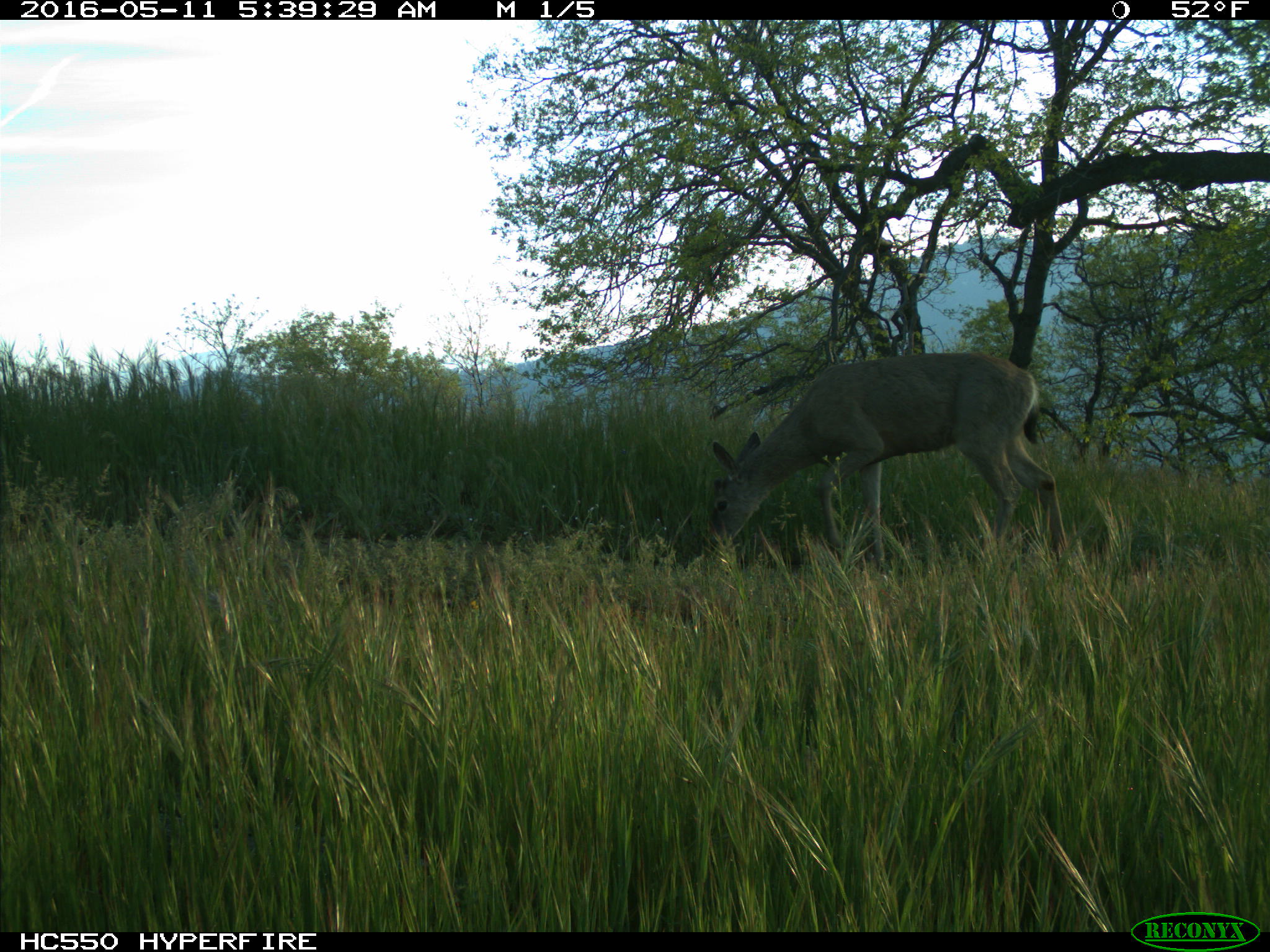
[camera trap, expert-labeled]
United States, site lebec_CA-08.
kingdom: Animalia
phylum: Chordata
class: Mammalia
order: Artiodactyla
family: Cervidae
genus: Odocoileus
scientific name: Odocoileus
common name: deer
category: unidentified deer